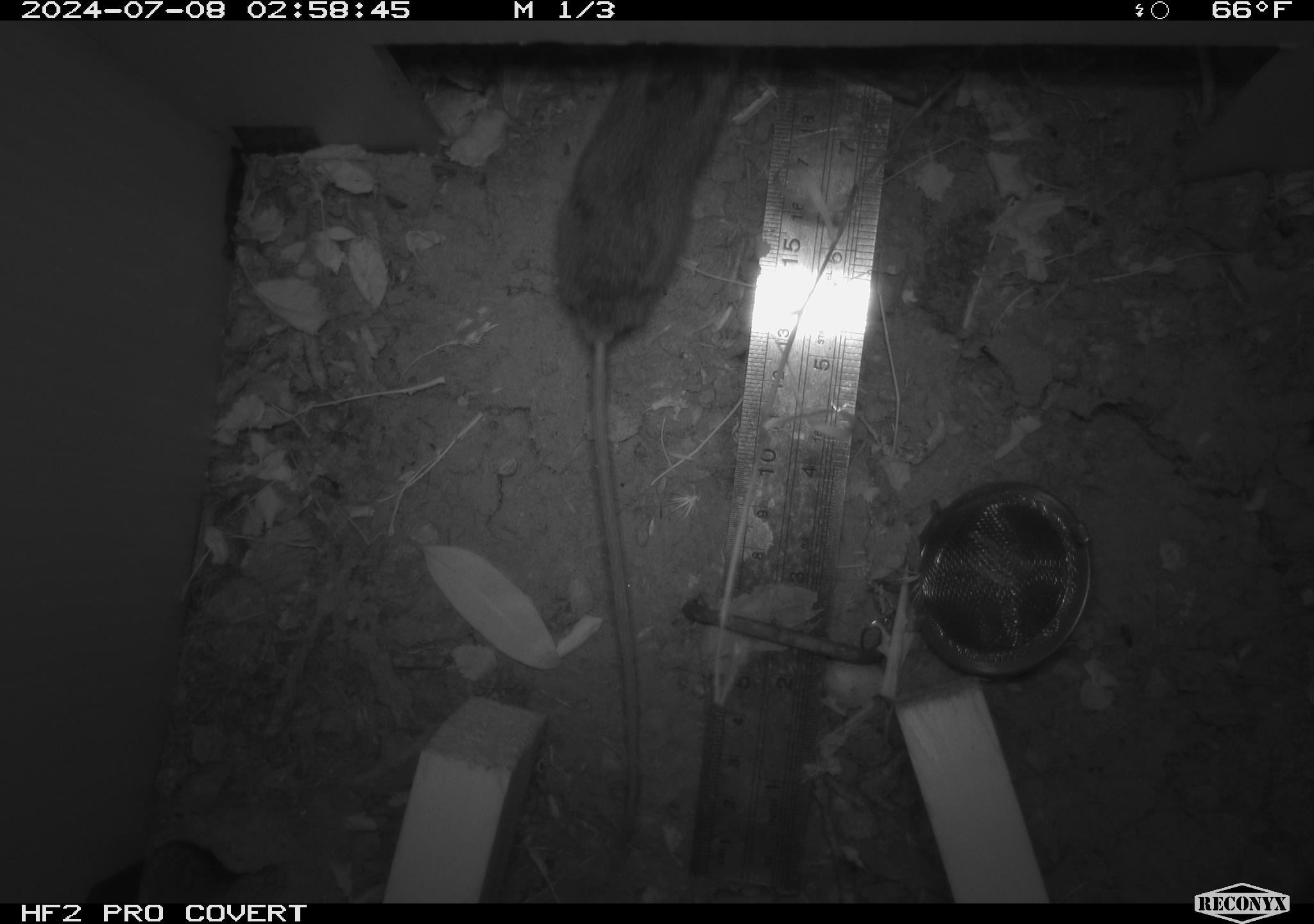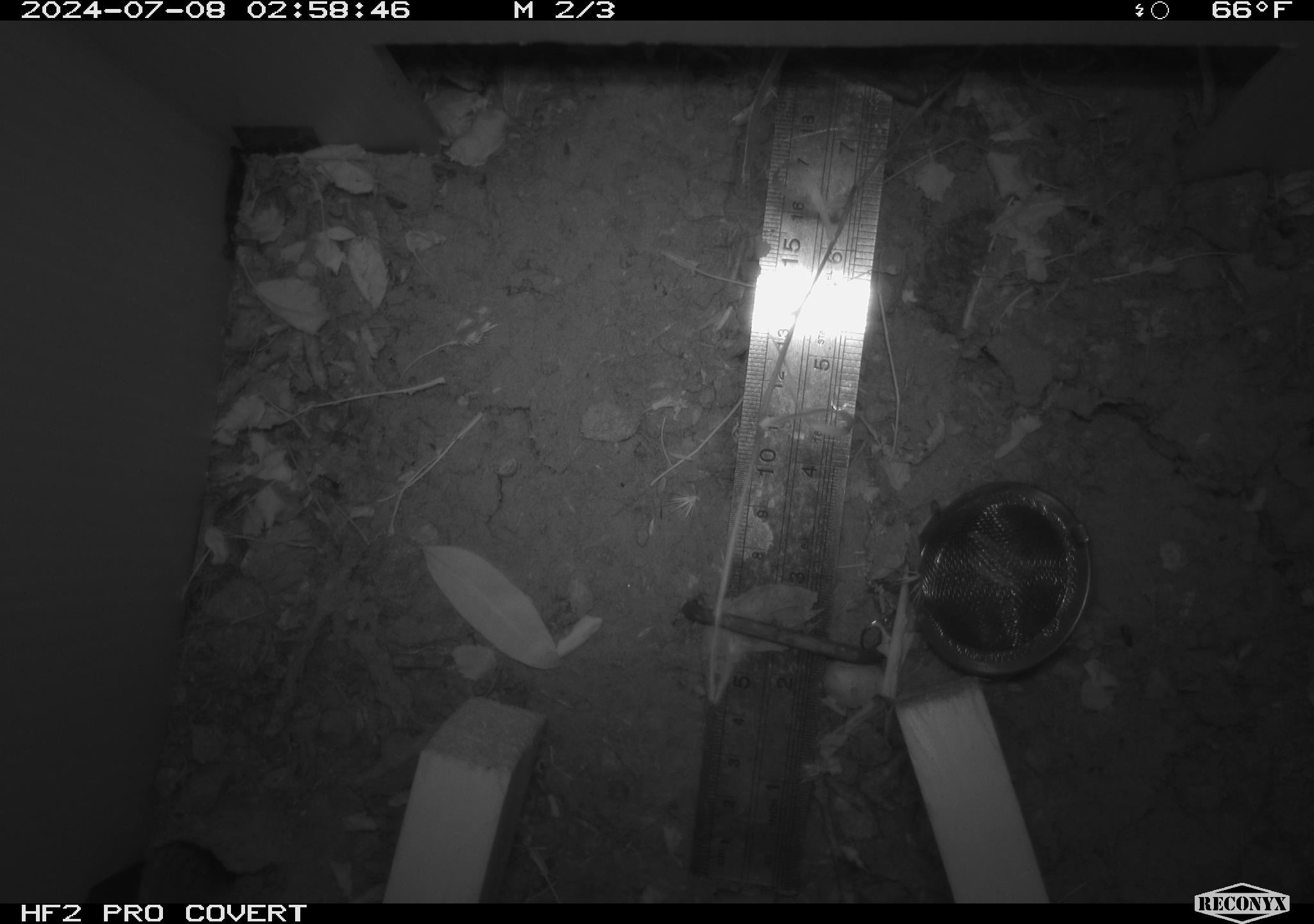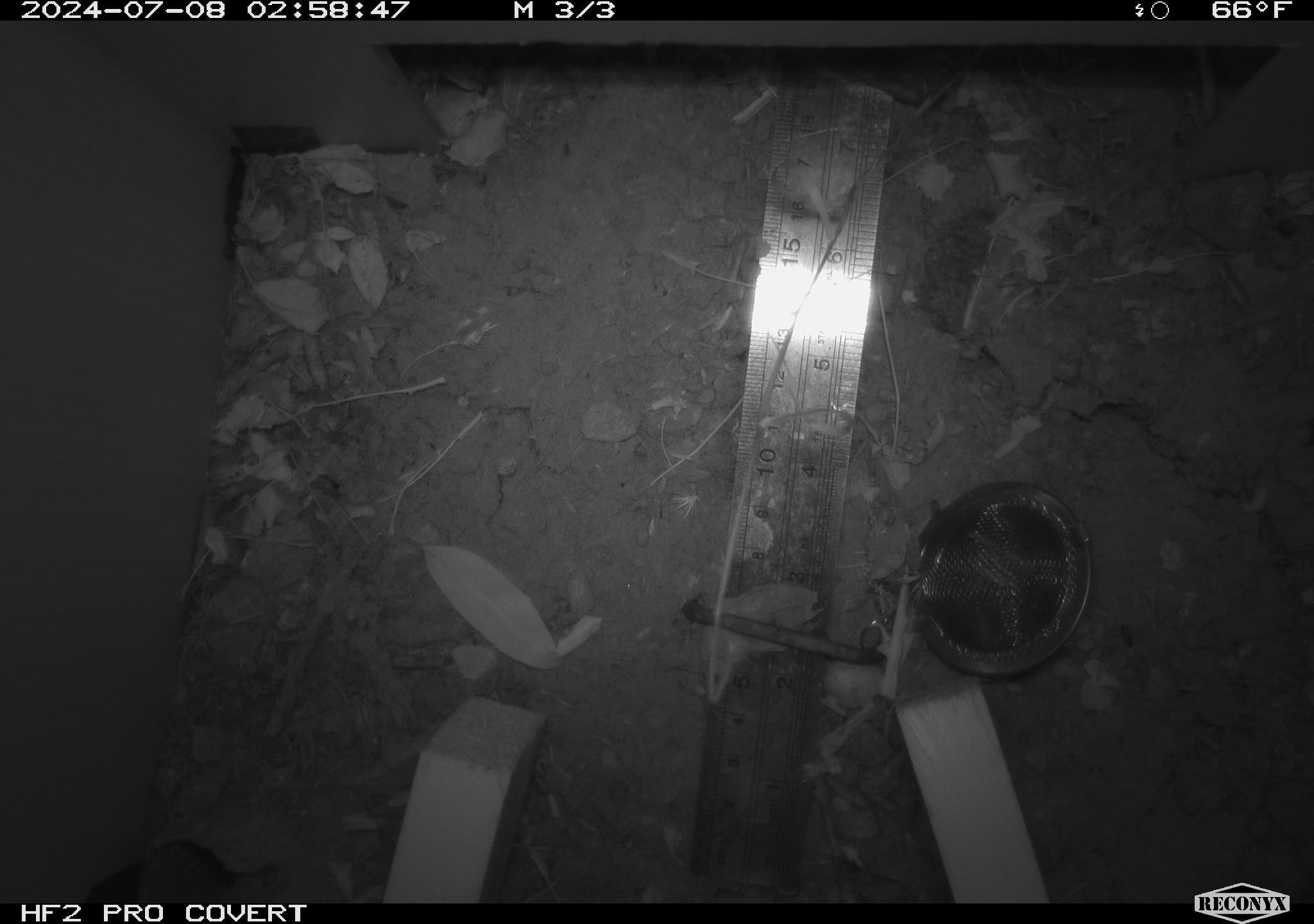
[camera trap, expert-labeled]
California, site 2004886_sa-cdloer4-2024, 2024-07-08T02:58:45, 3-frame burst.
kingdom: Animalia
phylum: Chordata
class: Mammalia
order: Rodentia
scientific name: Rodentia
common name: rodent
Rodent (Rodentia).